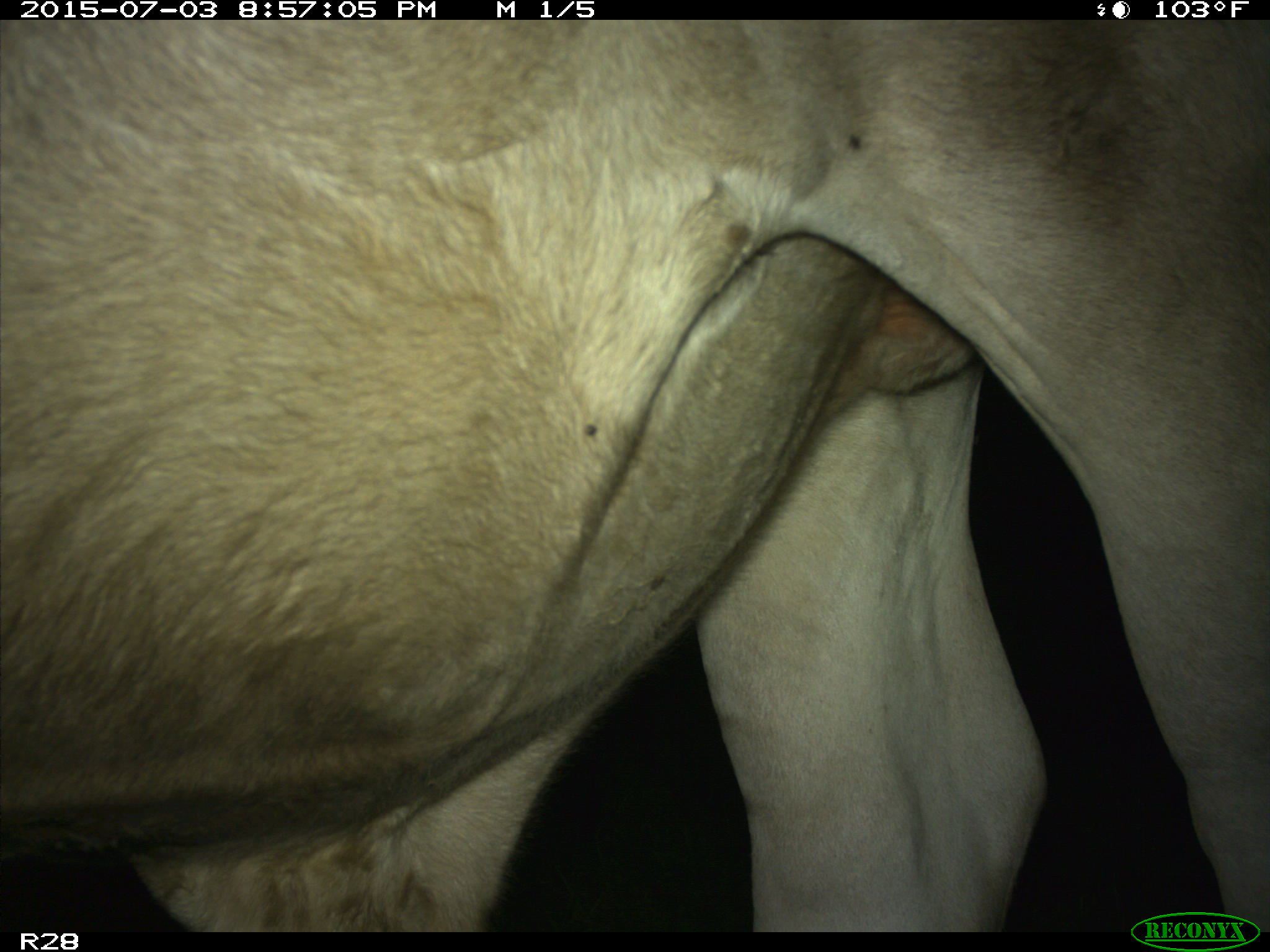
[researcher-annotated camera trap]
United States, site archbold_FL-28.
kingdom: Animalia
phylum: Chordata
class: Mammalia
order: Artiodactyla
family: Bovidae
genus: Bos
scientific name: Bos taurus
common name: domestic cow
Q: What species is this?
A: Bos taurus (domestic cow).